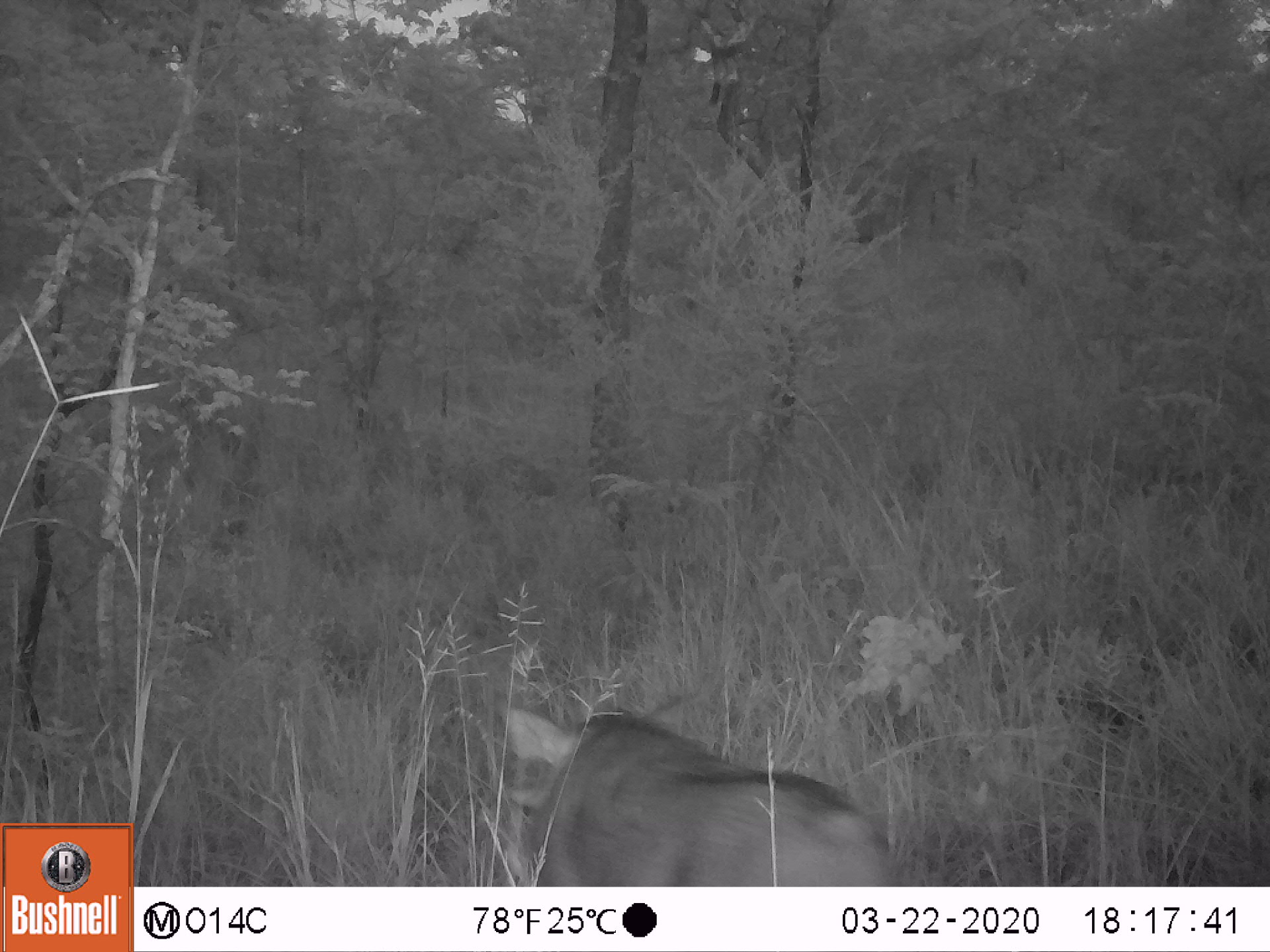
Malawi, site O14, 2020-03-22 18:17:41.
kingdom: Animalia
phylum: Chordata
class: Mammalia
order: Artiodactyla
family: Suidae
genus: Phacochoerus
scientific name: Phacochoerus africanus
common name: common warthog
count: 1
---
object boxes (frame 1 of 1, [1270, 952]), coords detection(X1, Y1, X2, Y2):
common warthog: detection(496, 695, 897, 885)